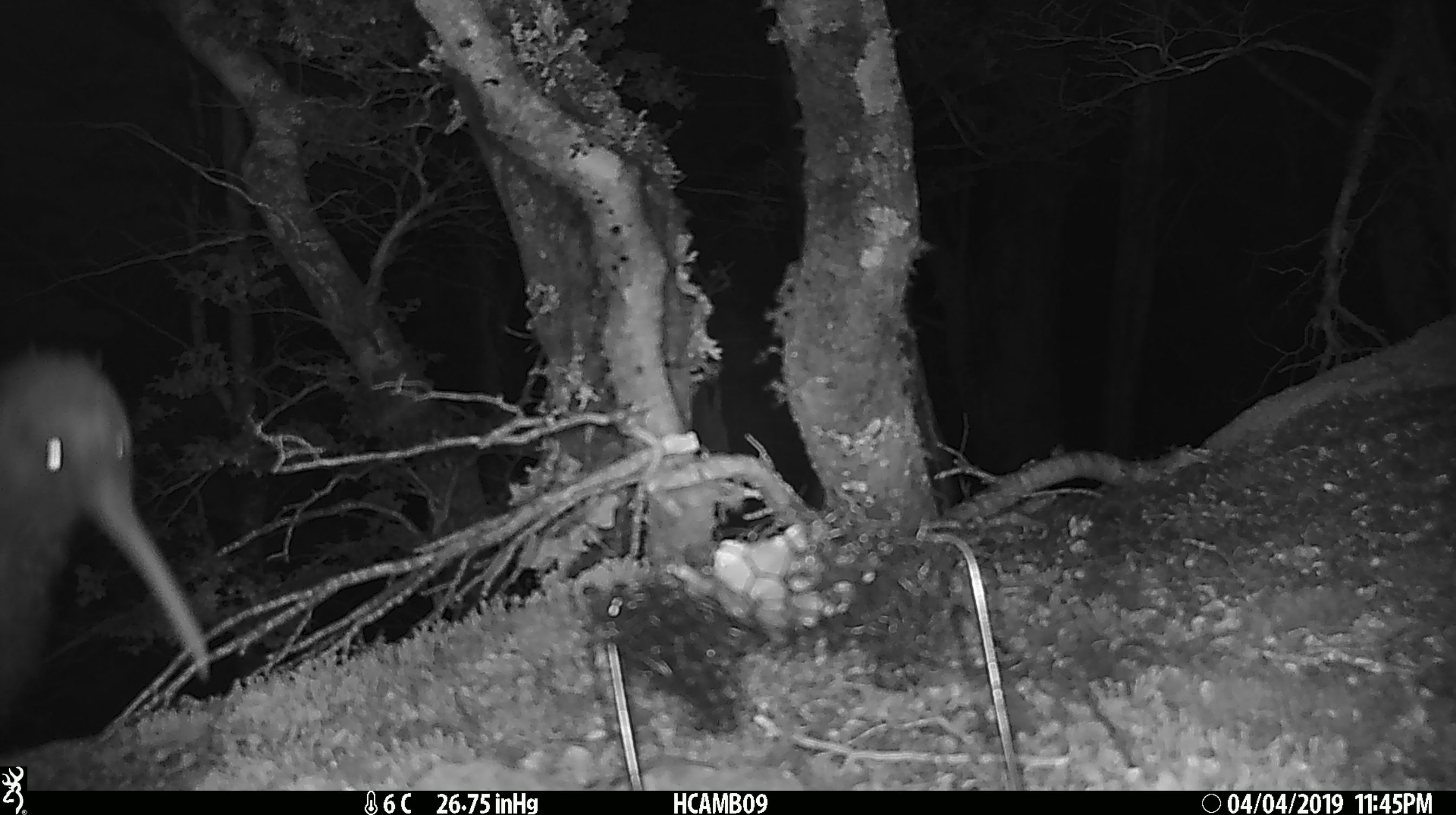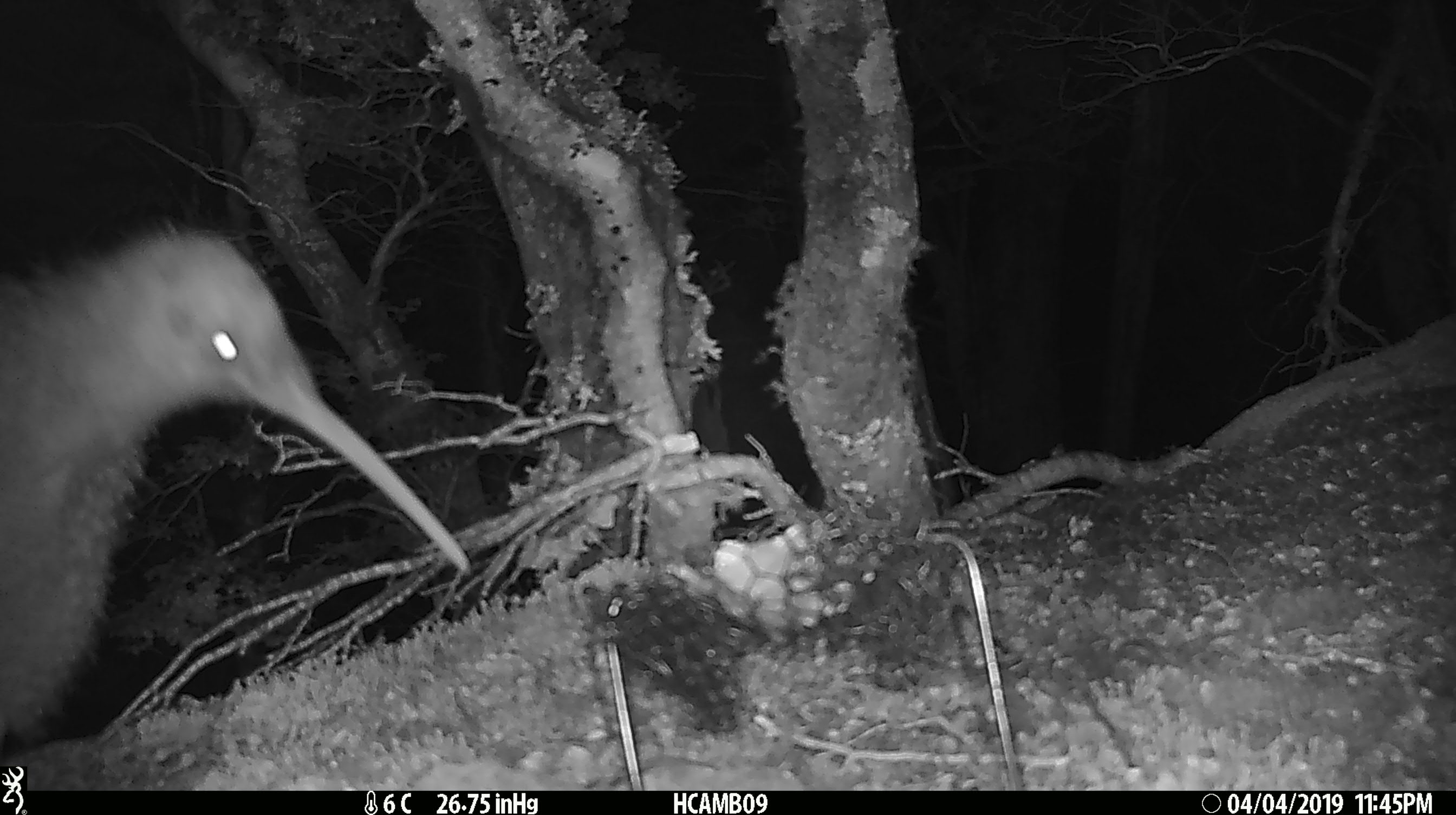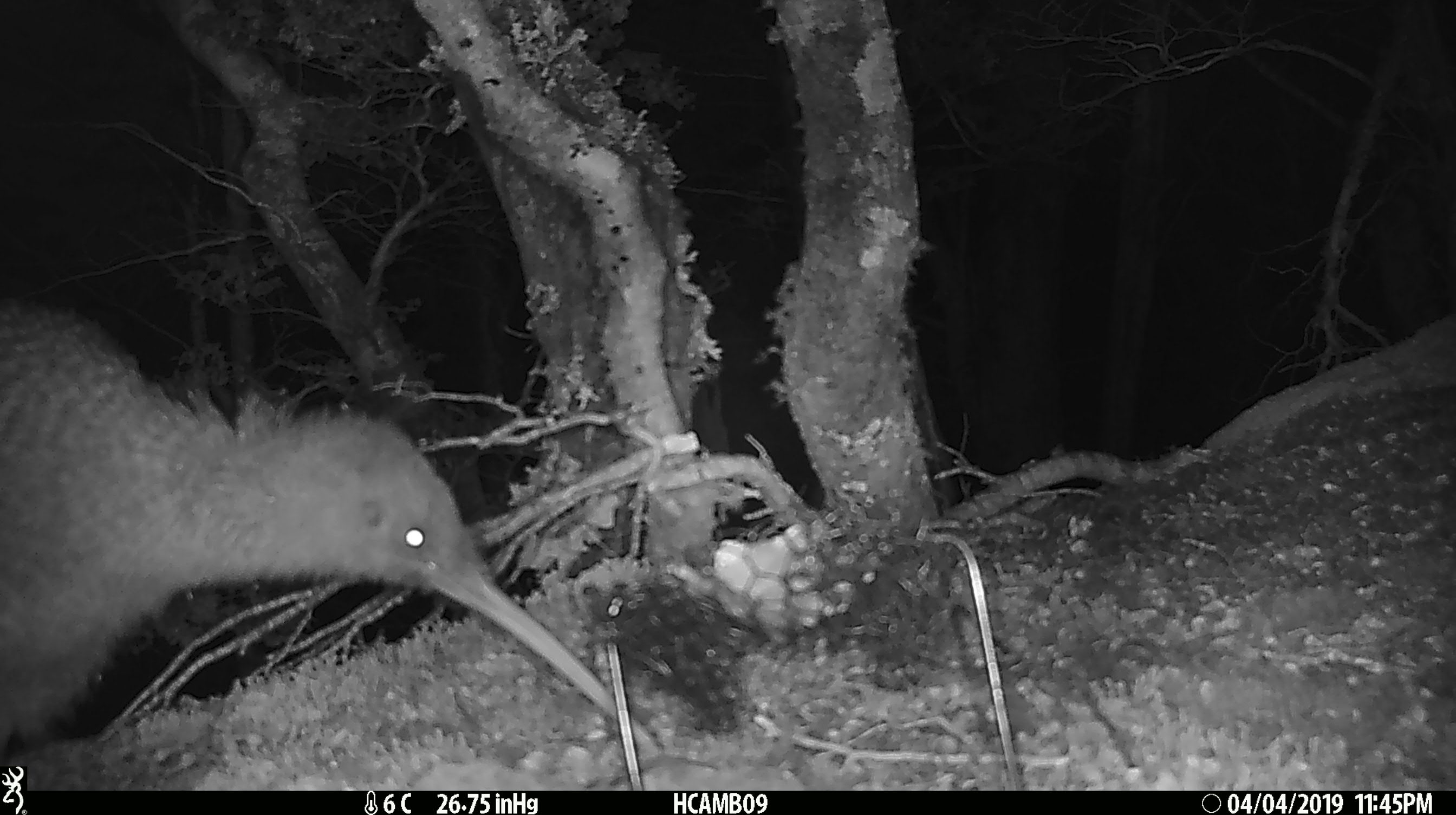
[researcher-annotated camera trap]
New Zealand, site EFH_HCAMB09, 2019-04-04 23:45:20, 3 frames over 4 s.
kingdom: Animalia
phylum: Chordata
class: Aves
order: Apterygiformes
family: Apterygidae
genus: Apteryx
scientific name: Apteryx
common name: kiwi